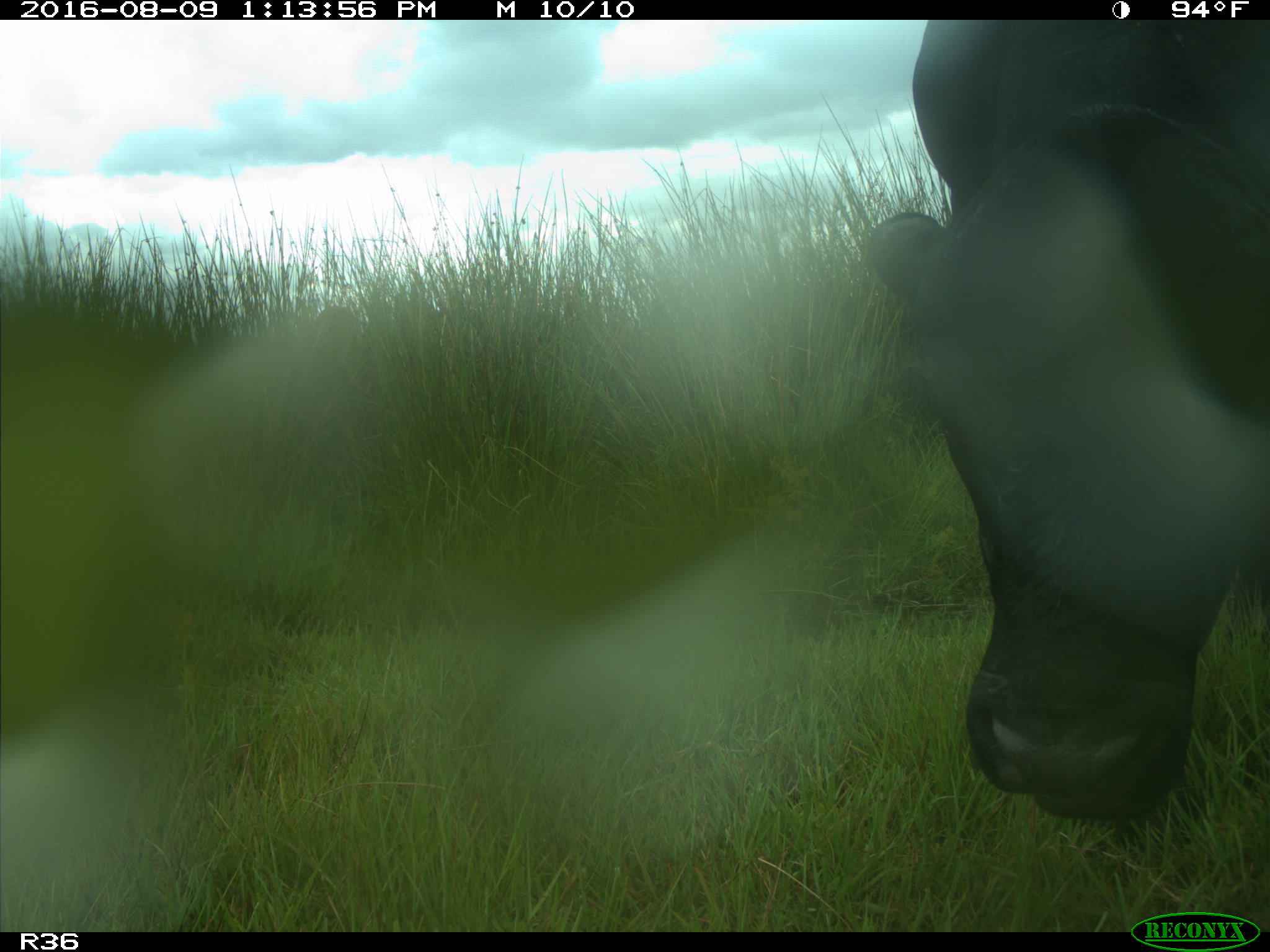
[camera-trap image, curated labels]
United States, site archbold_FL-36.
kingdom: Animalia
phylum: Chordata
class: Mammalia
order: Artiodactyla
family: Bovidae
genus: Bos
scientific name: Bos taurus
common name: domestic cow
Bos taurus (domestic cow).